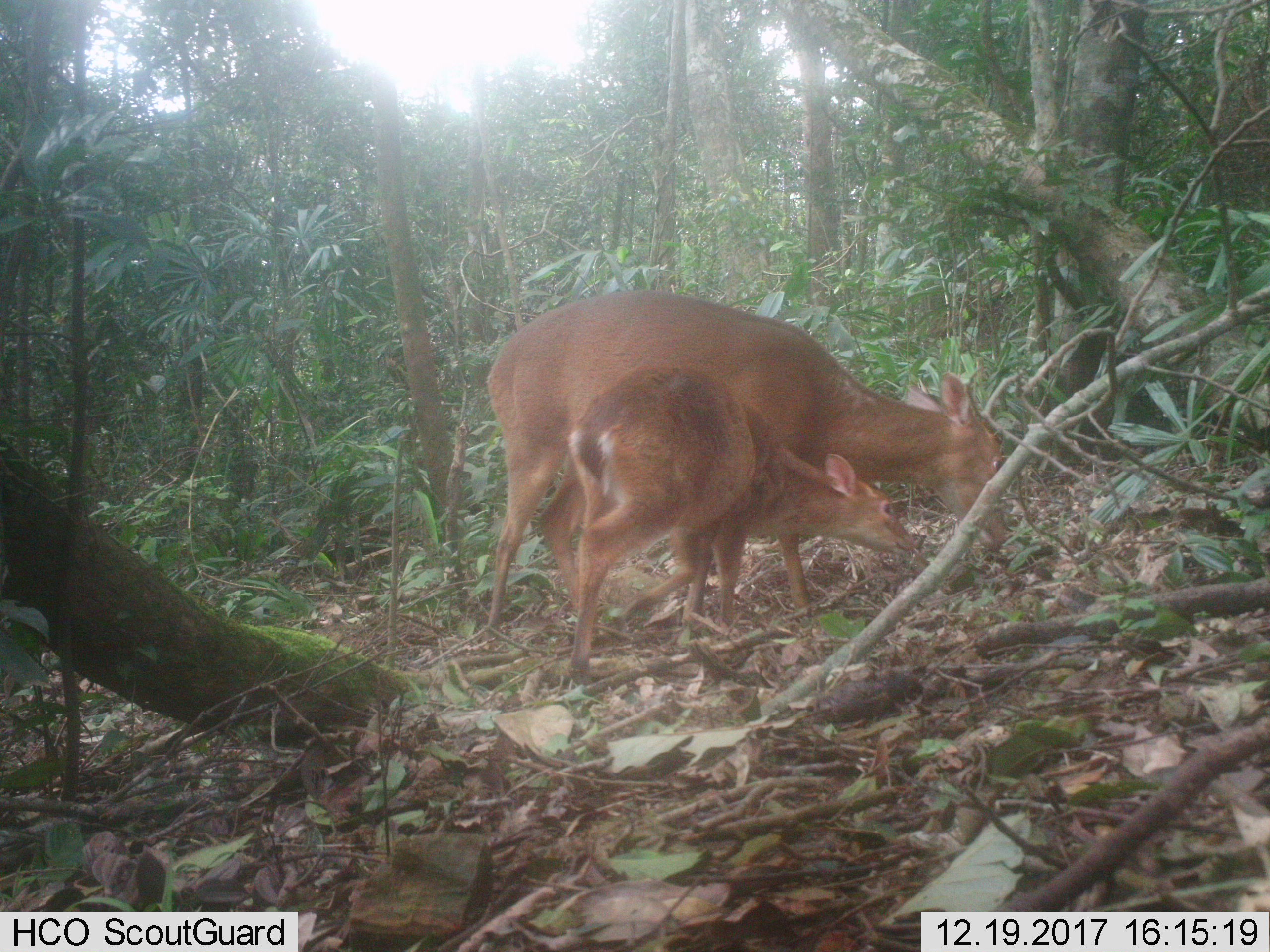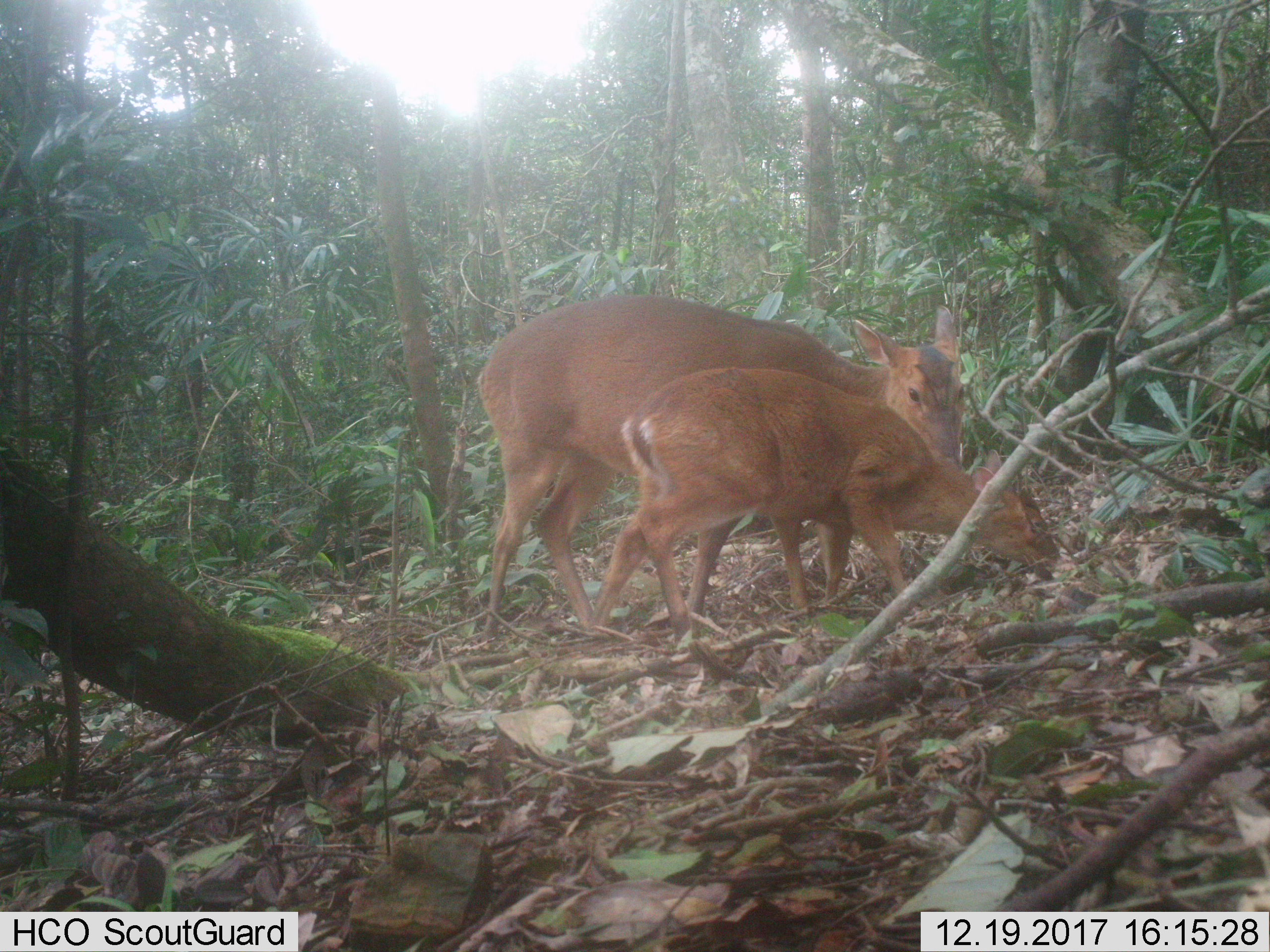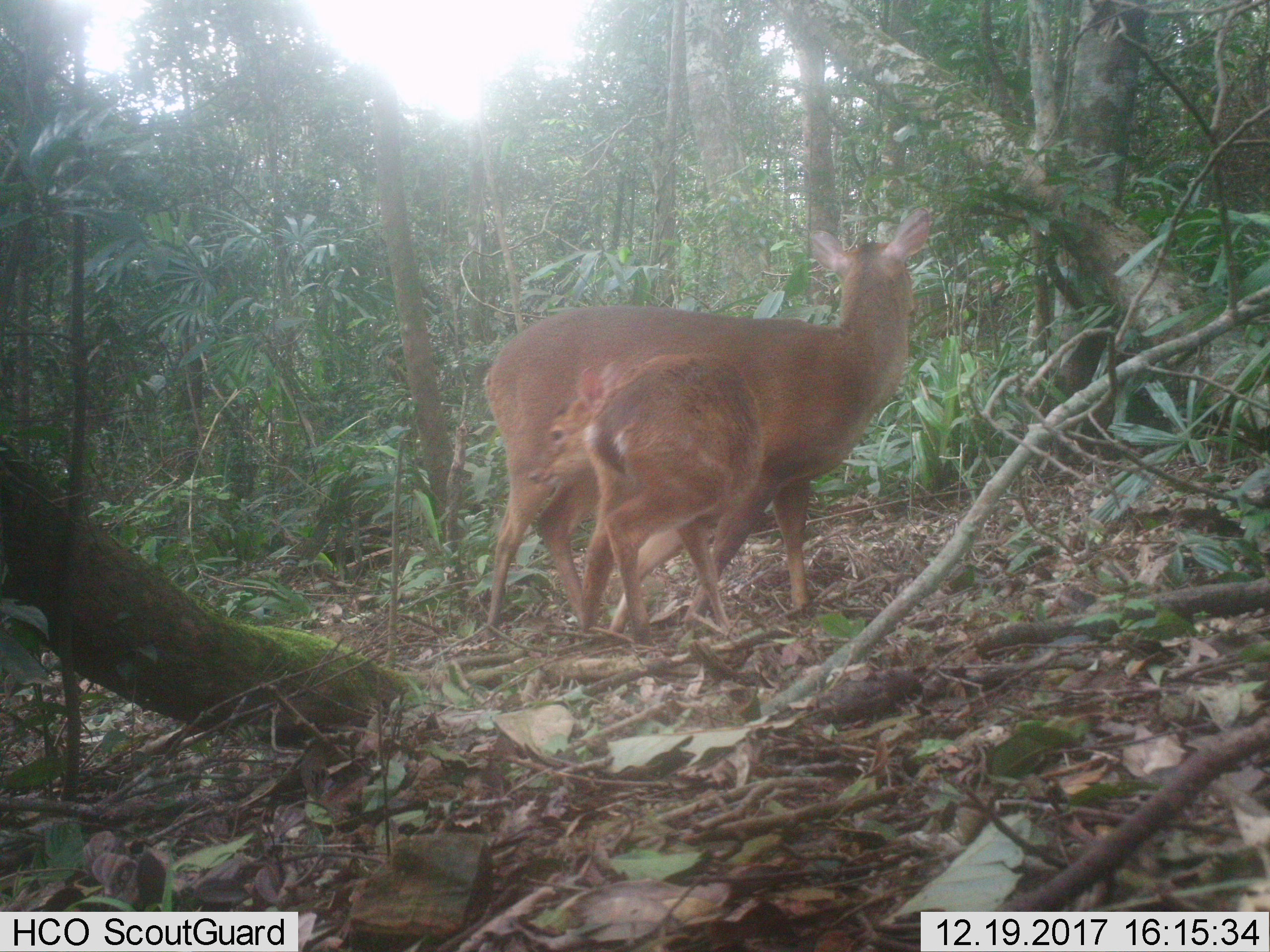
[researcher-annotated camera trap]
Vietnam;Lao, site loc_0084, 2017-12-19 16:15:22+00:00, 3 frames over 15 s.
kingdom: Animalia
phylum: Chordata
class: Mammalia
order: Artiodactyla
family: Cervidae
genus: Muntiacus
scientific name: Muntiacus vuquangensis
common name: large-antlered muntjac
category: large antlered muntjac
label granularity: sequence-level